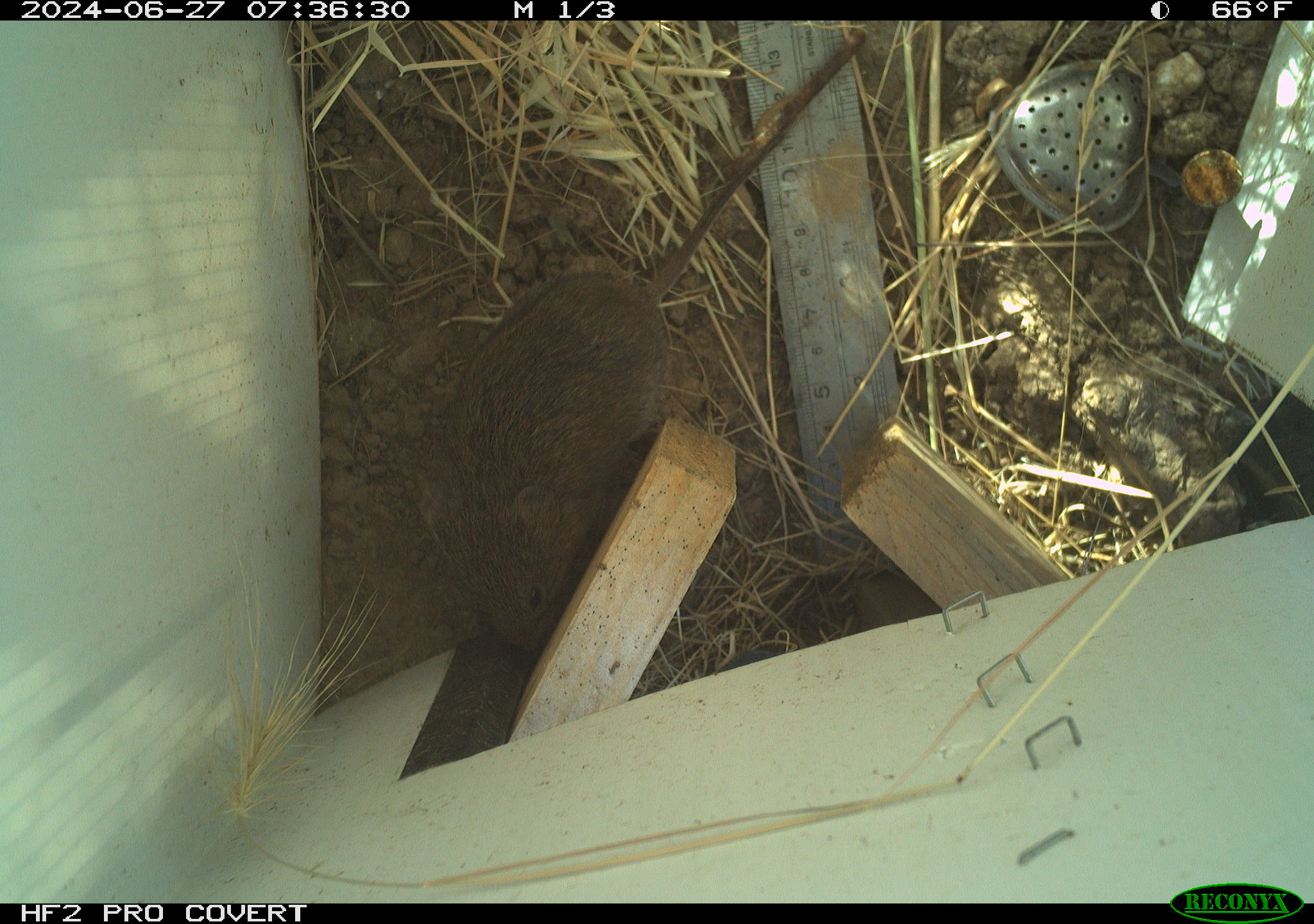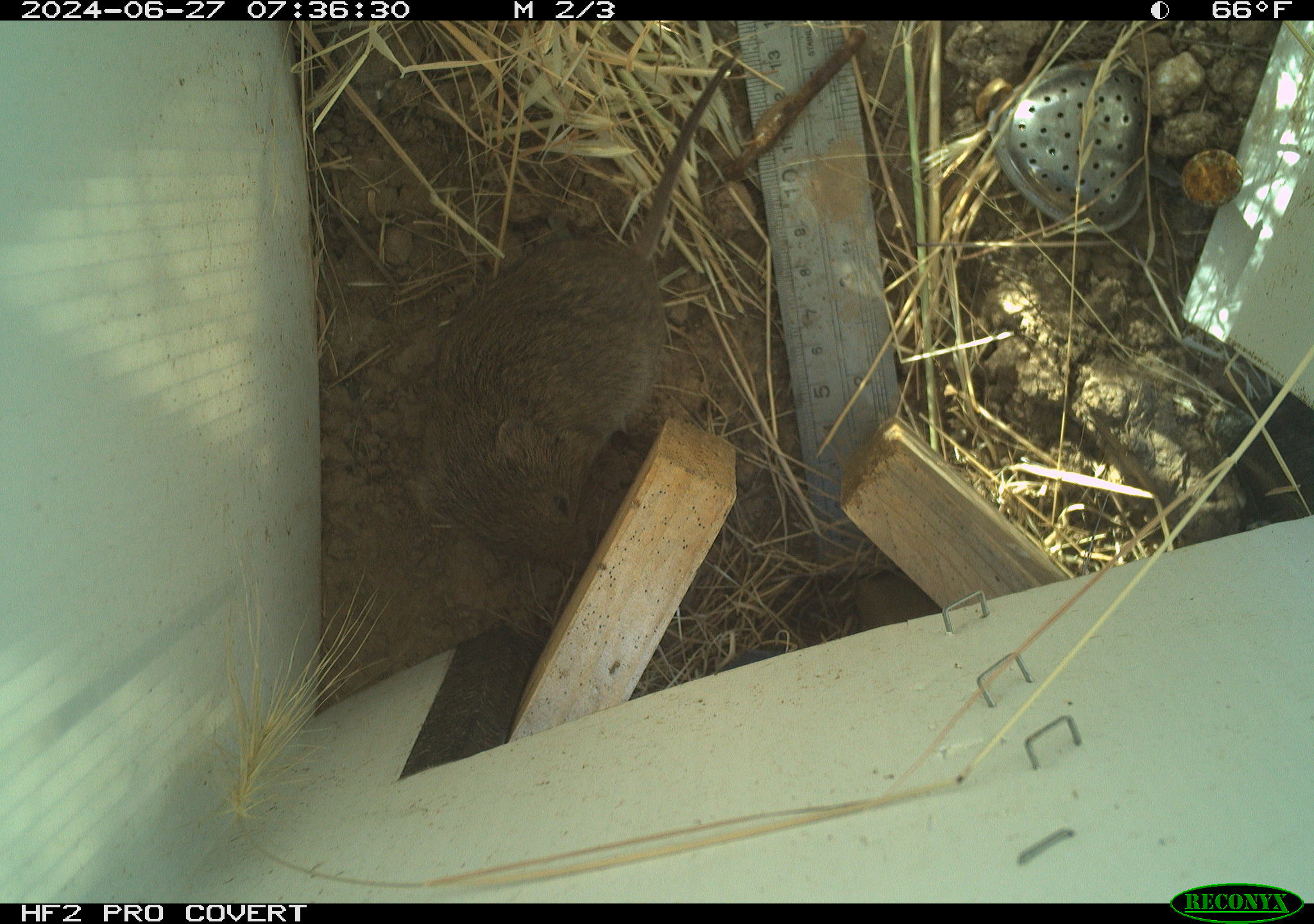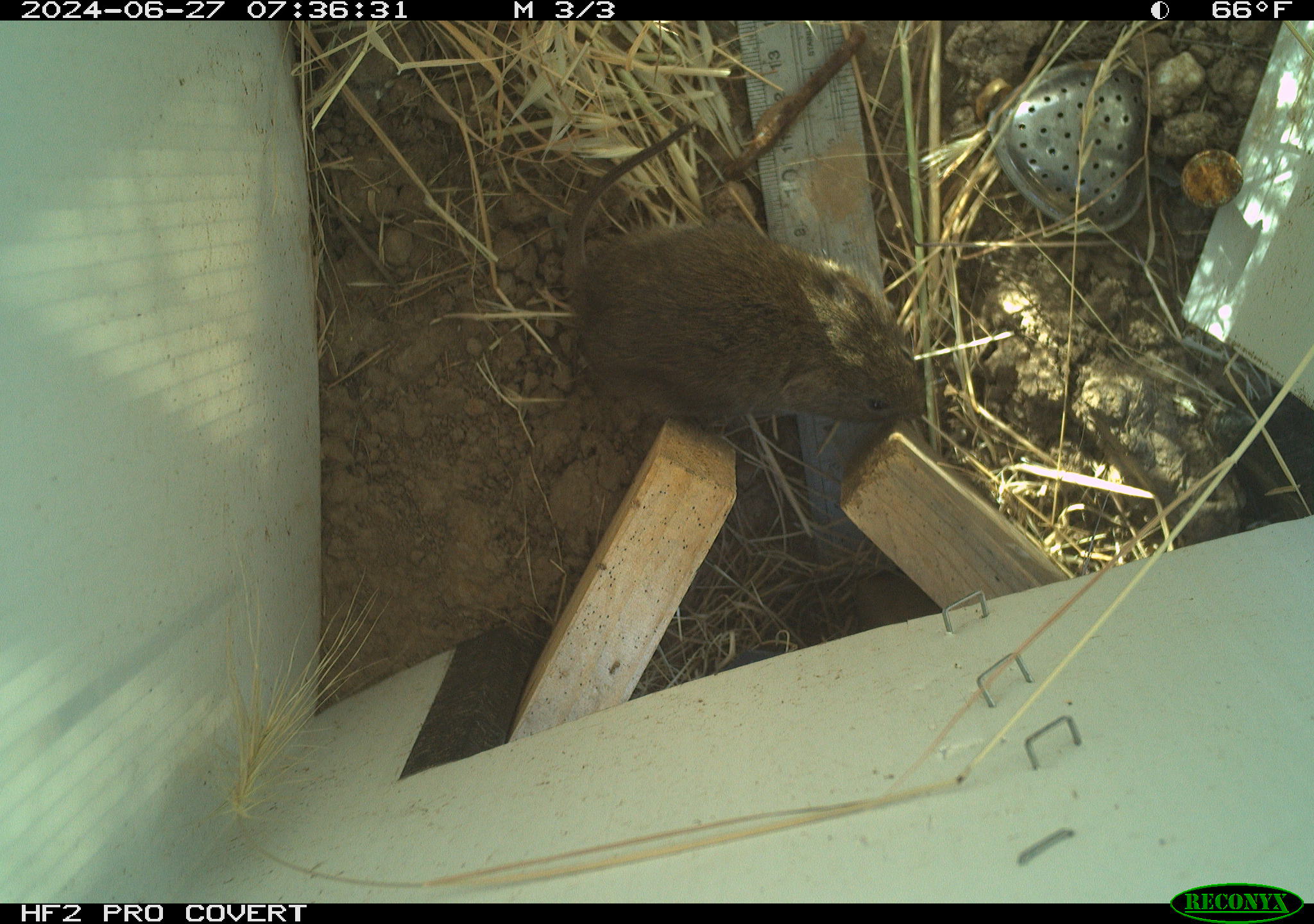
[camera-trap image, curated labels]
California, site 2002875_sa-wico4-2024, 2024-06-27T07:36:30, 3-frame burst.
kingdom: Animalia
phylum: Chordata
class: Mammalia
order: Rodentia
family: Cricetidae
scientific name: Arvicolinae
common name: voles, lemmings, and muskrats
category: arvicolinae subfamily